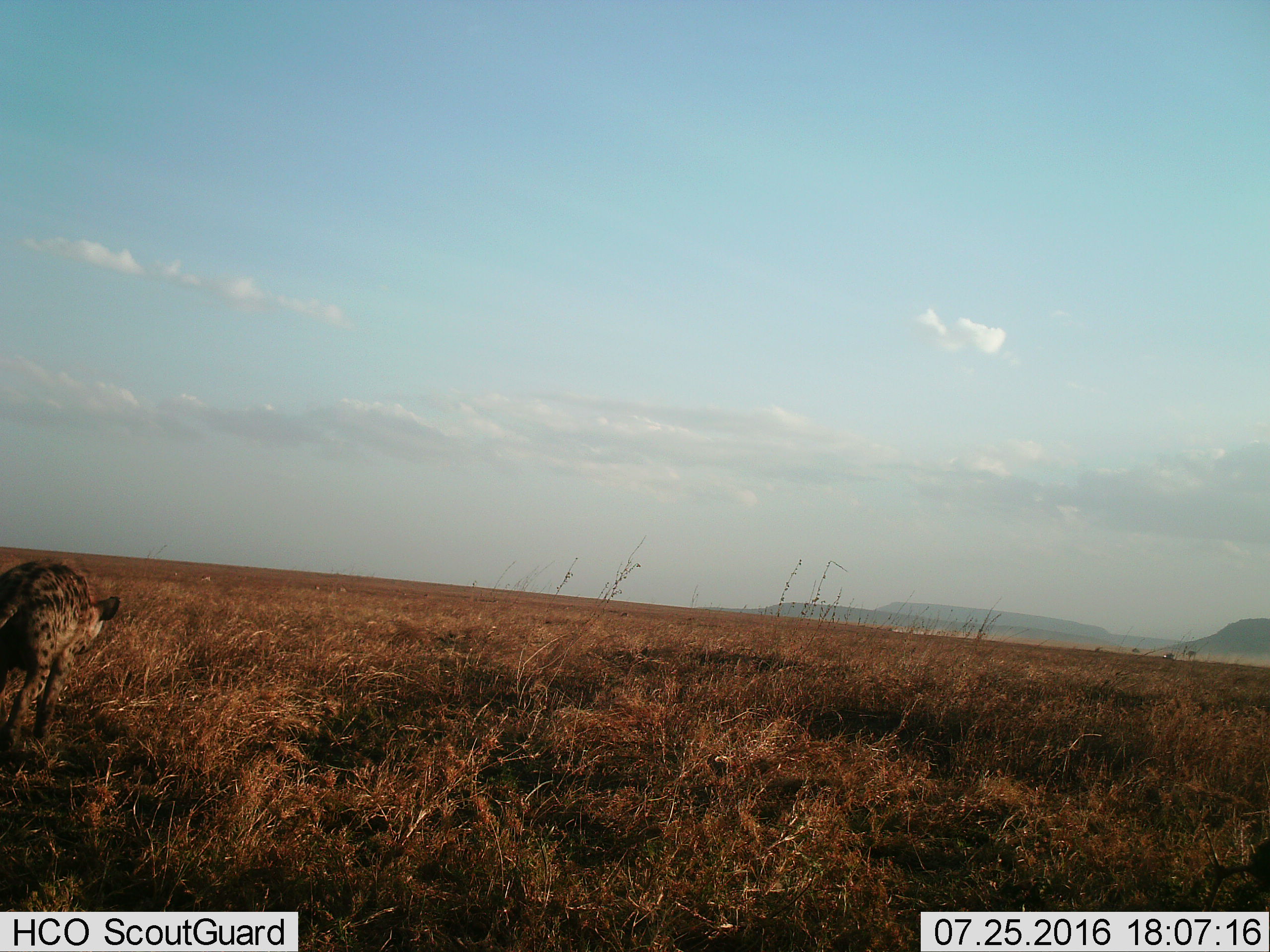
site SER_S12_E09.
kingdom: Animalia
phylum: Chordata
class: Mammalia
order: Carnivora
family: Hyaenidae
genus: Crocuta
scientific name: Crocuta crocuta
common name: spotted hyena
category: hyenaspotted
Hyenaspotted (spotted hyena) (Crocuta crocuta), count 1. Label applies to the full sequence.